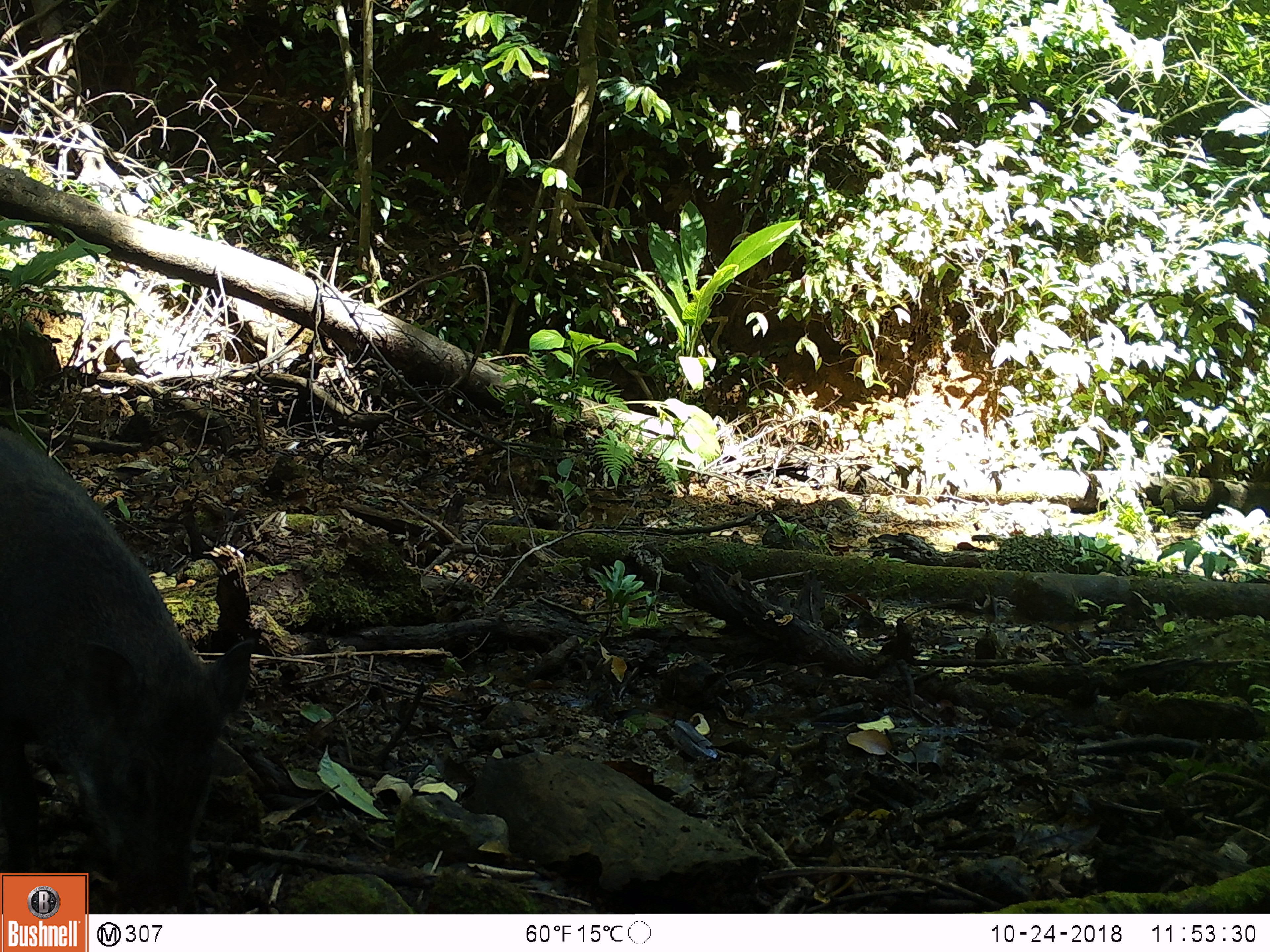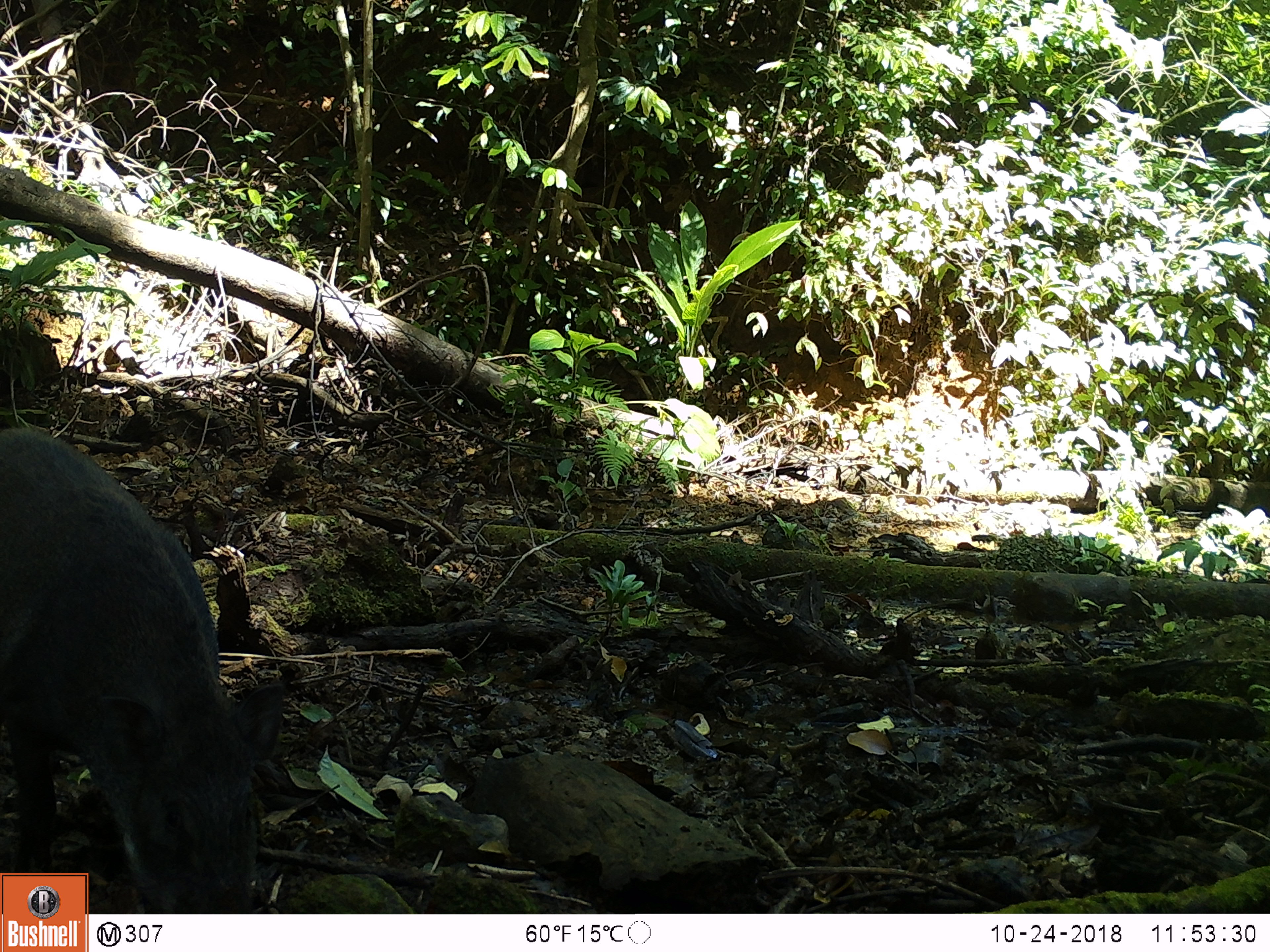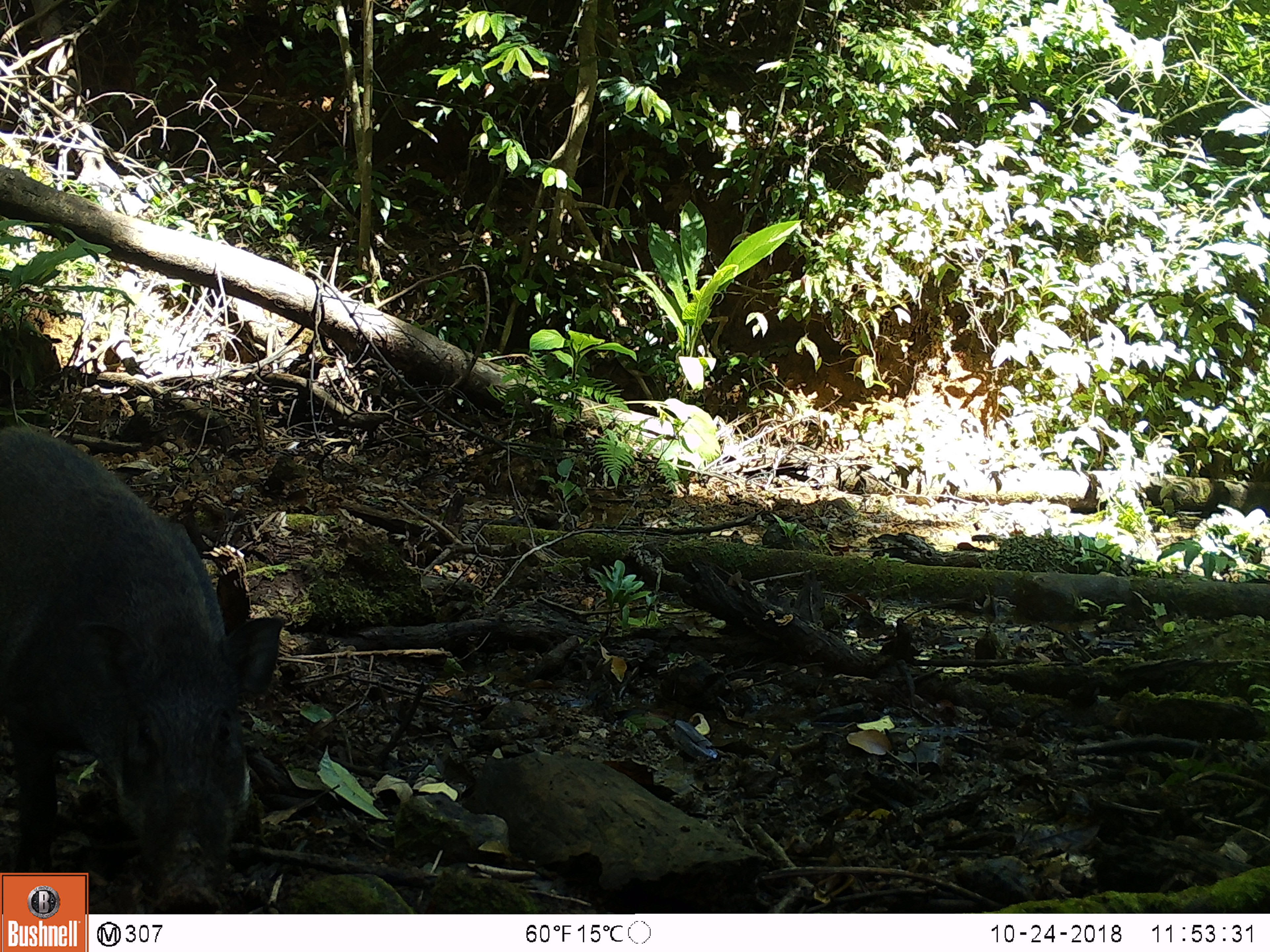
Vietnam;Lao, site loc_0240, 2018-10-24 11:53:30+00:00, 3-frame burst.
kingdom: Animalia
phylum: Chordata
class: Mammalia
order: Artiodactyla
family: Suidae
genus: Sus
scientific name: Sus scrofa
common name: eurasian wild pig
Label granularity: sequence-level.